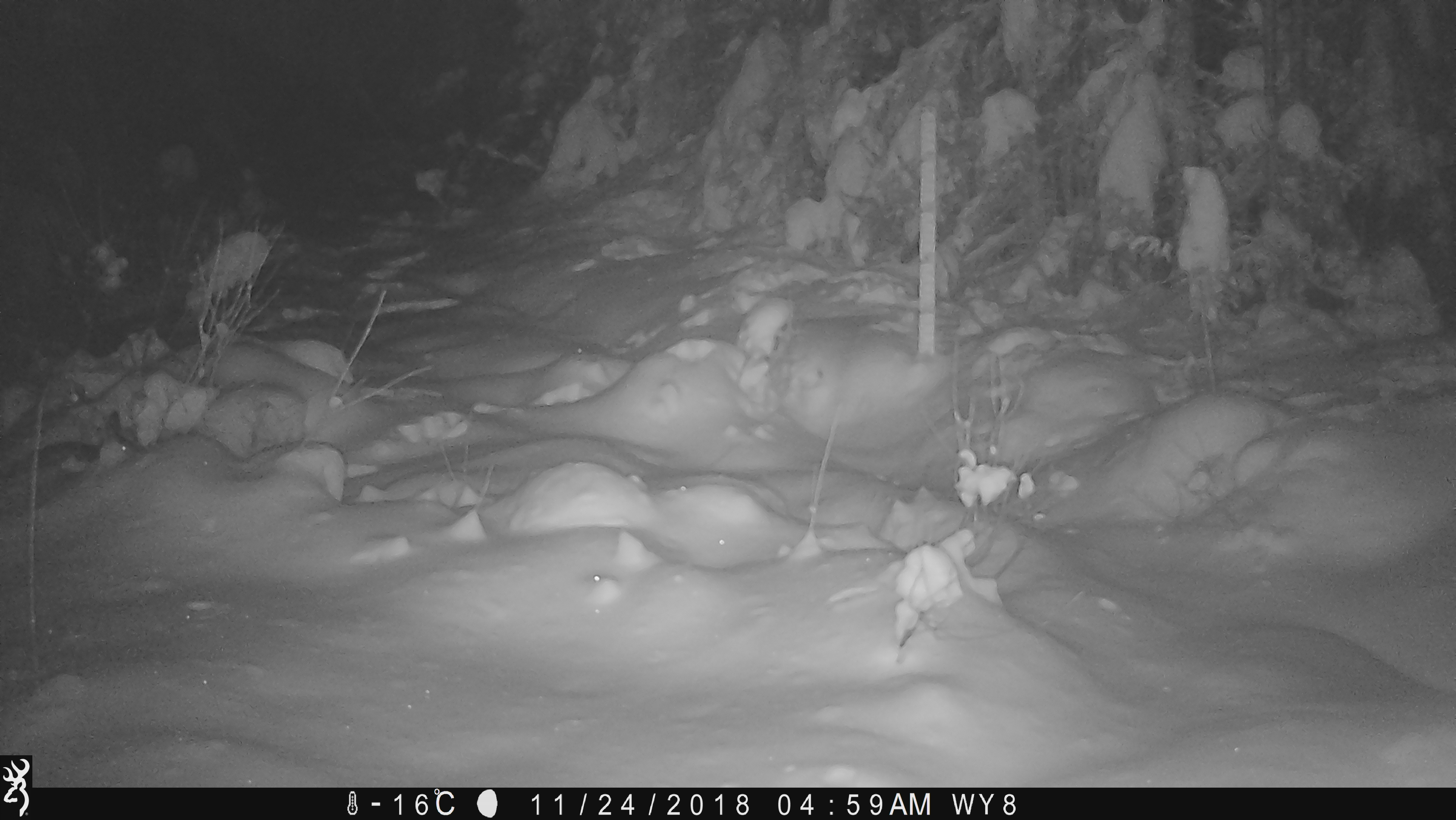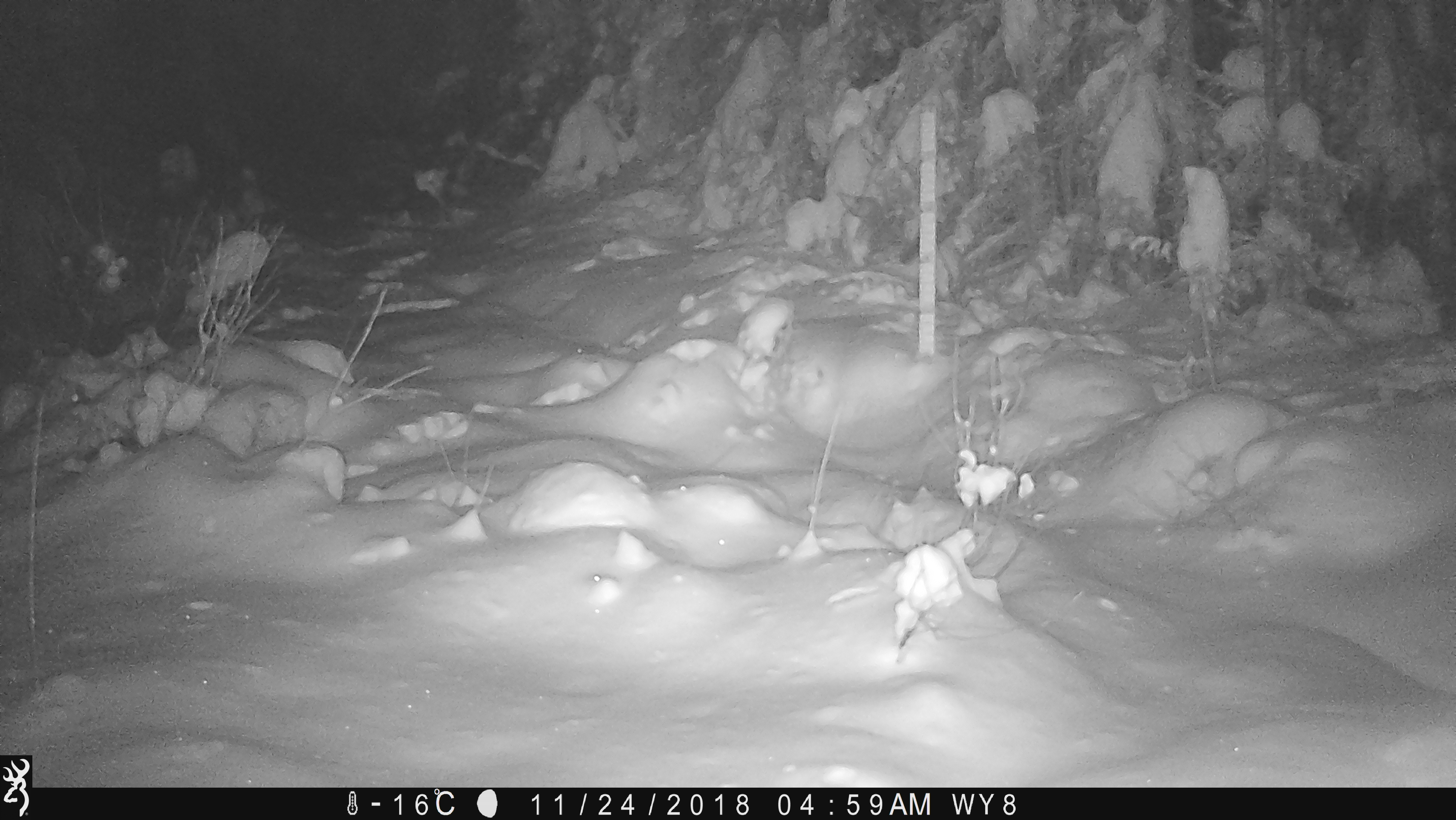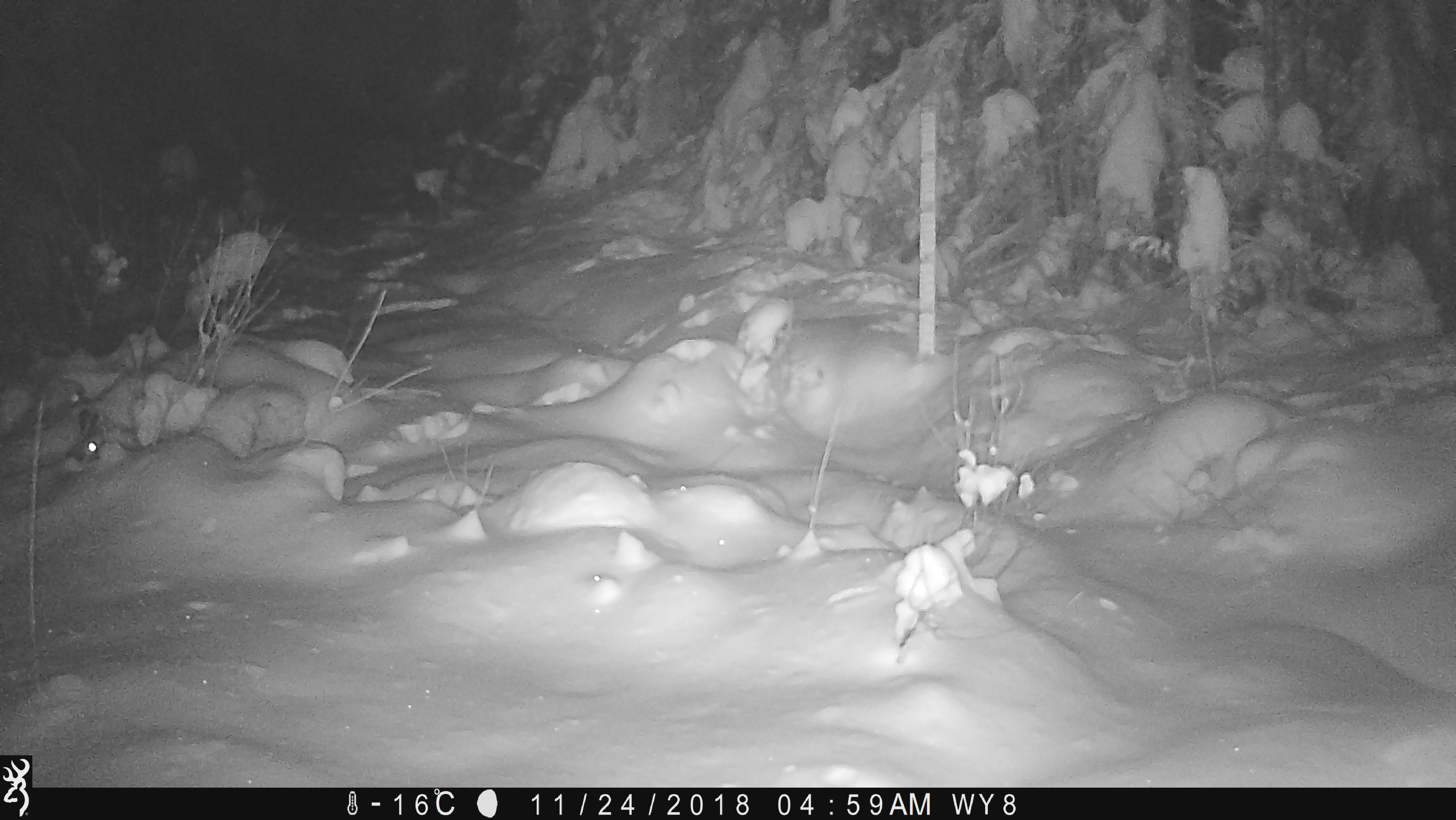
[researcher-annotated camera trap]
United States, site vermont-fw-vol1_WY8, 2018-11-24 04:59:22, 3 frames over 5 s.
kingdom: Animalia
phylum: Chordata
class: Mammalia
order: Lagomorpha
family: Leporidae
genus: Lepus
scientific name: Lepus americanus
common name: snowshoe hare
Snowshoe hare (Lepus americanus).